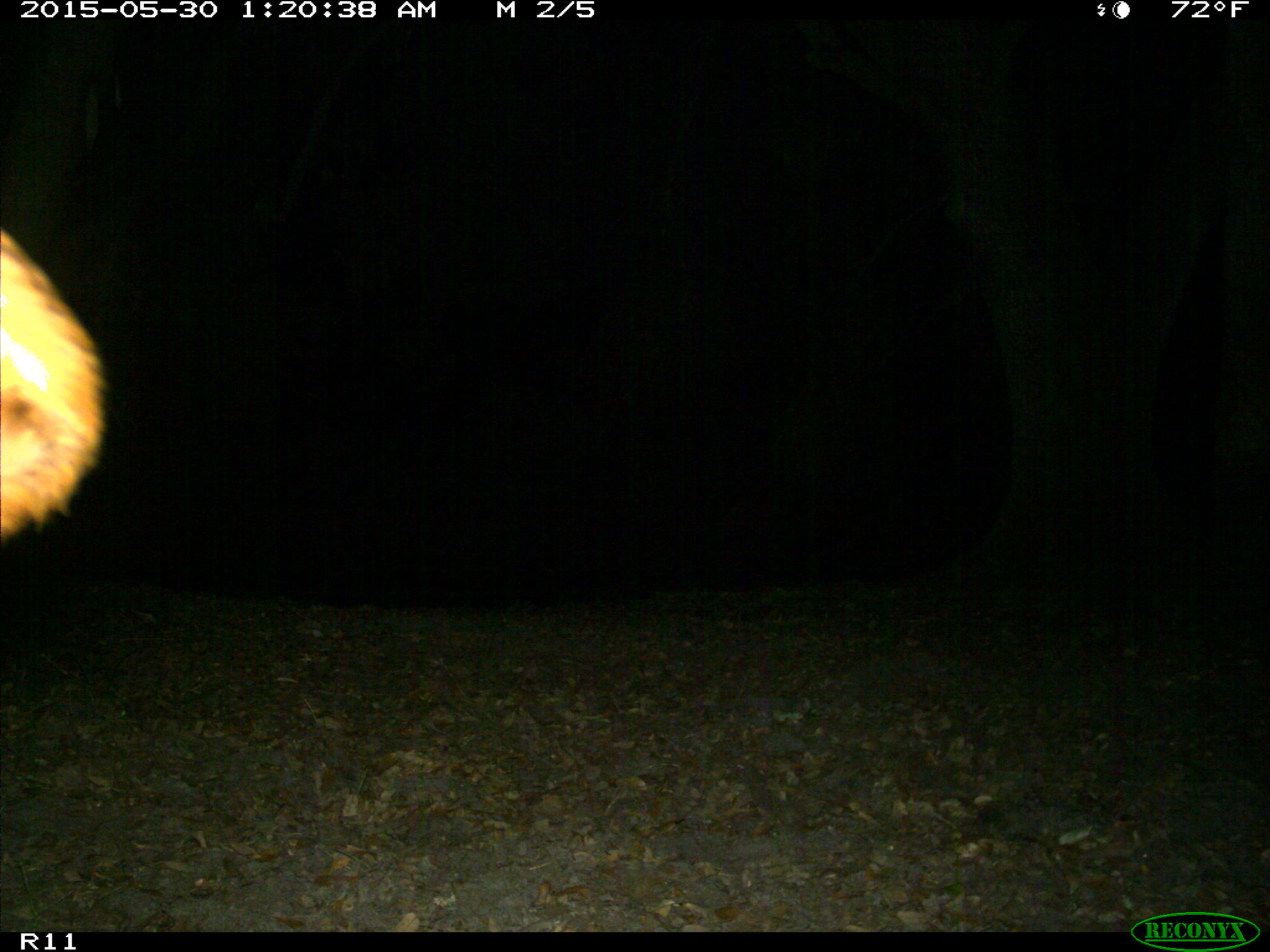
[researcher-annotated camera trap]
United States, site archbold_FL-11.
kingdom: Animalia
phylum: Chordata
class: Mammalia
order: Artiodactyla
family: Bovidae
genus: Bos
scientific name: Bos taurus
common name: domestic cow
Bos taurus (domestic cow).